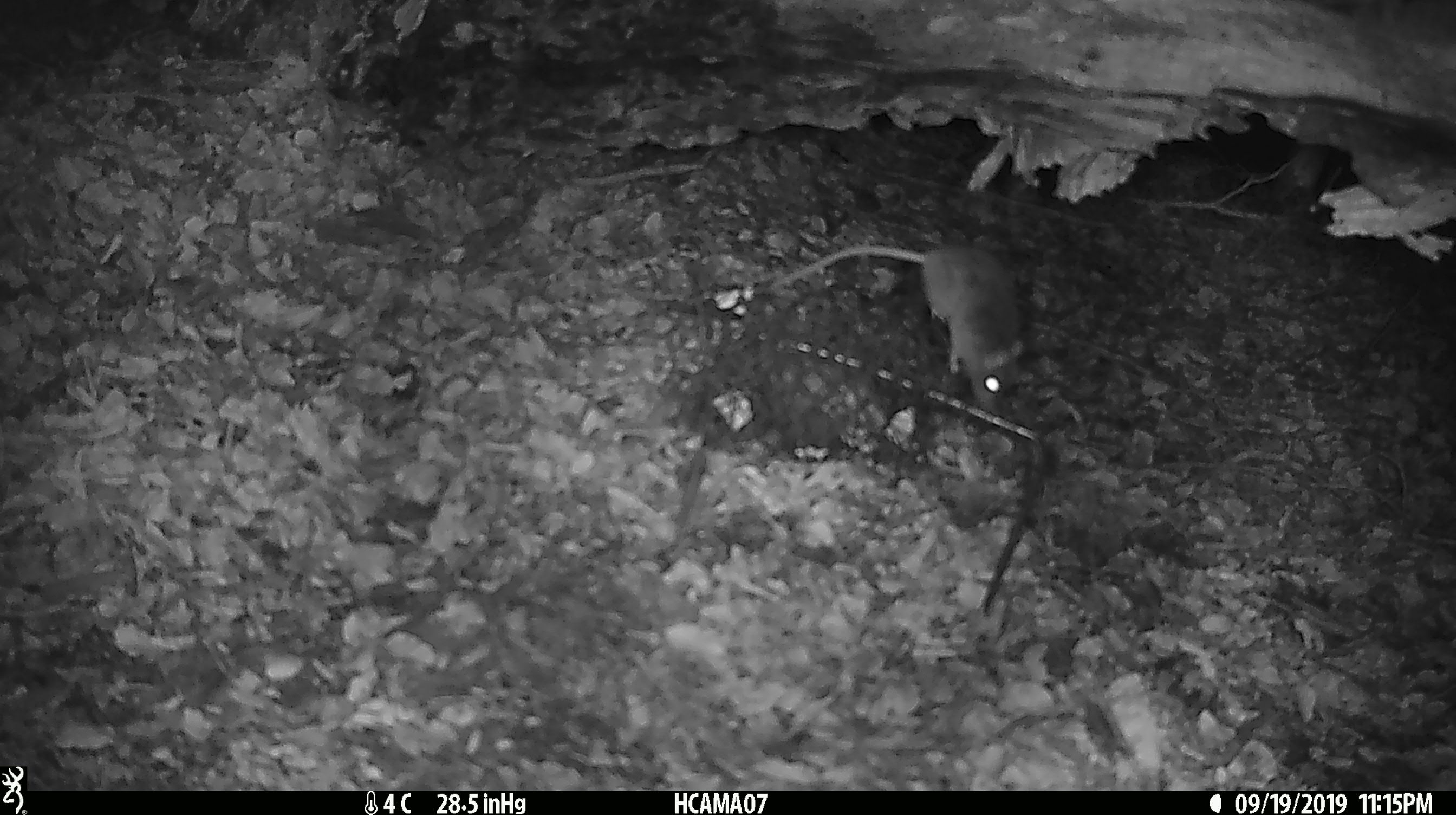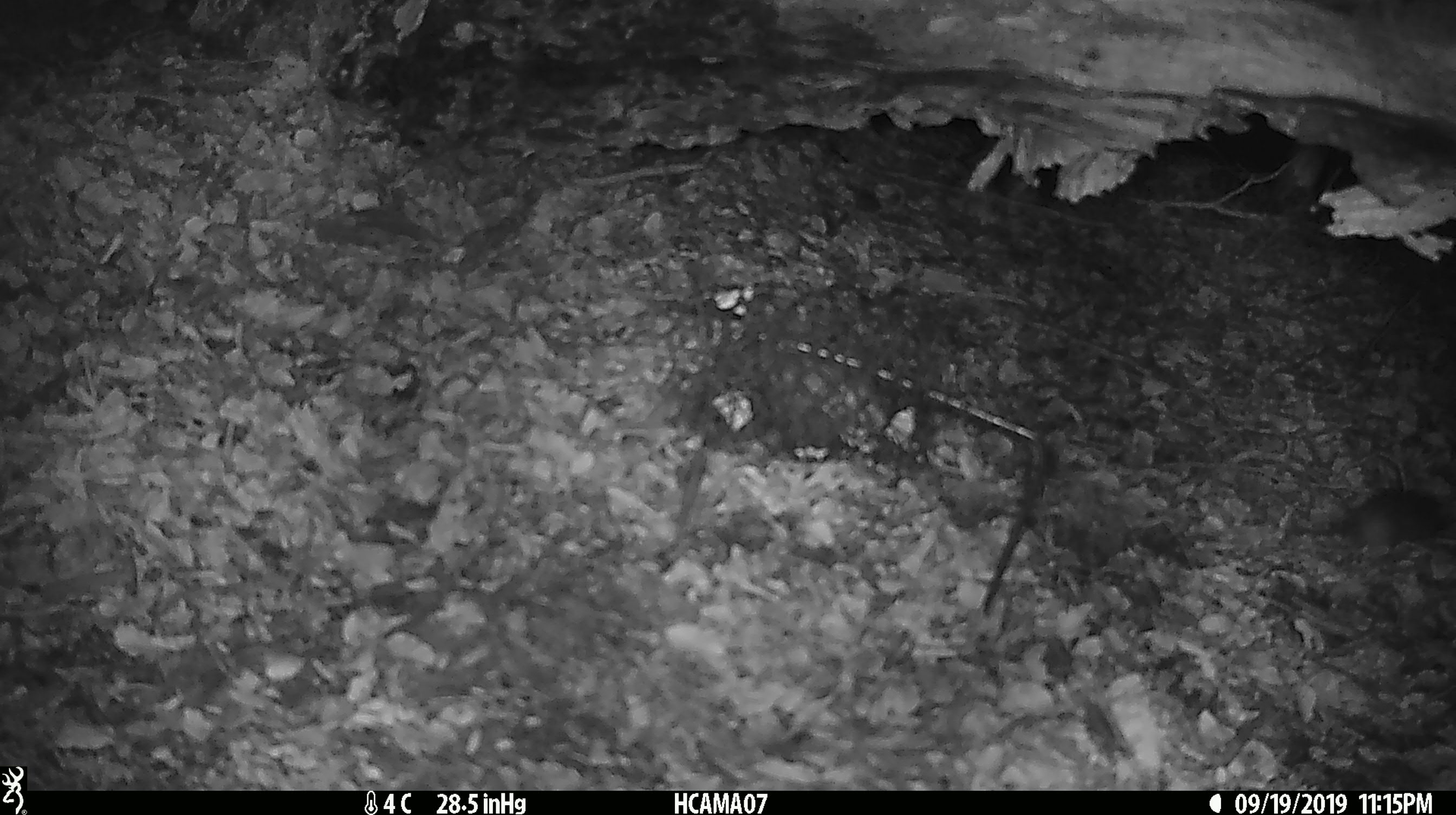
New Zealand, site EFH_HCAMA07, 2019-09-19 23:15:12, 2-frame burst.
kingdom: Animalia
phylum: Chordata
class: Mammalia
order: Rodentia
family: Muridae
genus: Mus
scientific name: Mus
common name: mouse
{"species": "mouse (Mus)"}